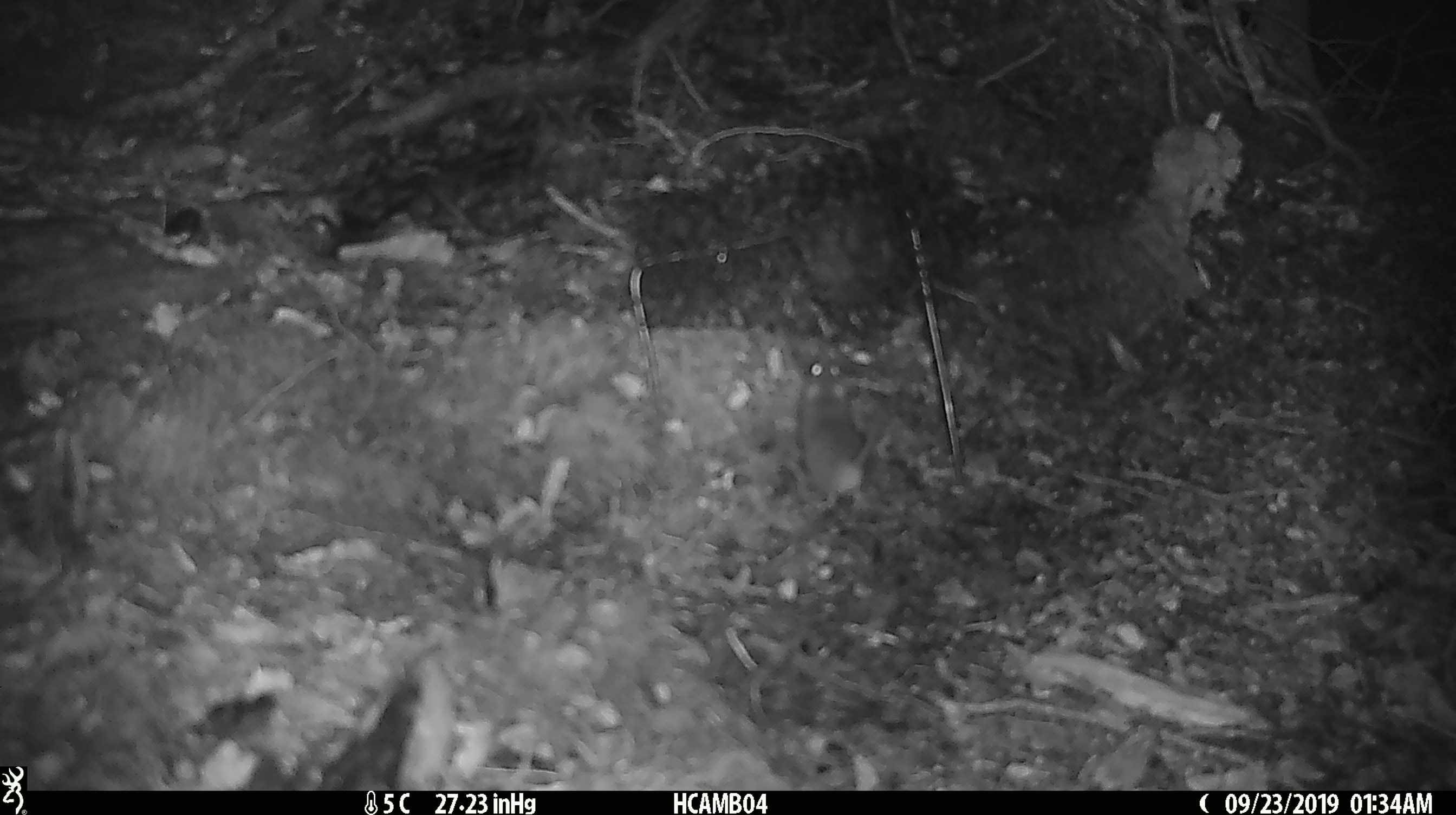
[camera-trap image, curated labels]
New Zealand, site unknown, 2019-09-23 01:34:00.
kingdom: Animalia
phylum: Chordata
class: Mammalia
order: Rodentia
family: Muridae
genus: Mus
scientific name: Mus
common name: mouse